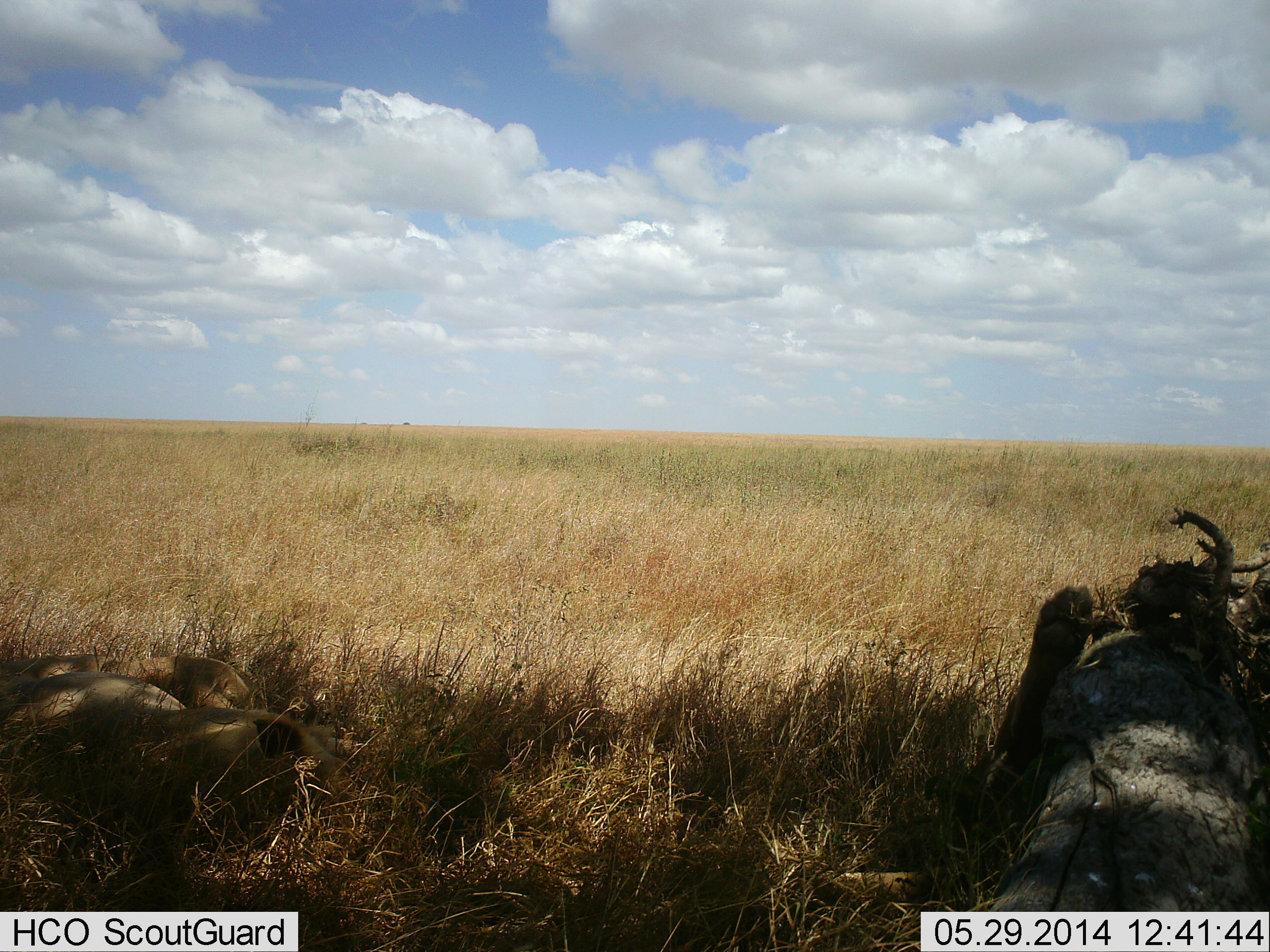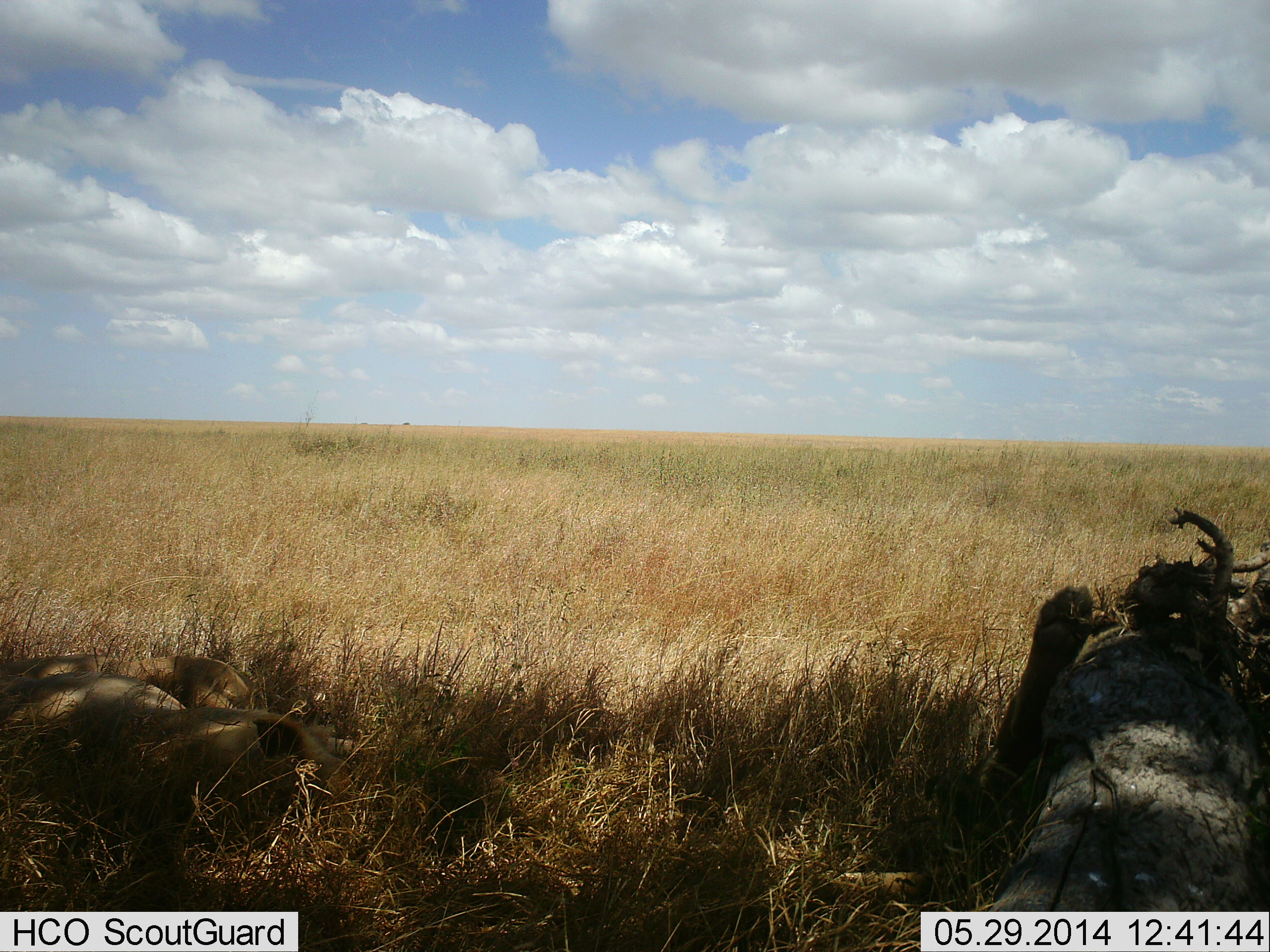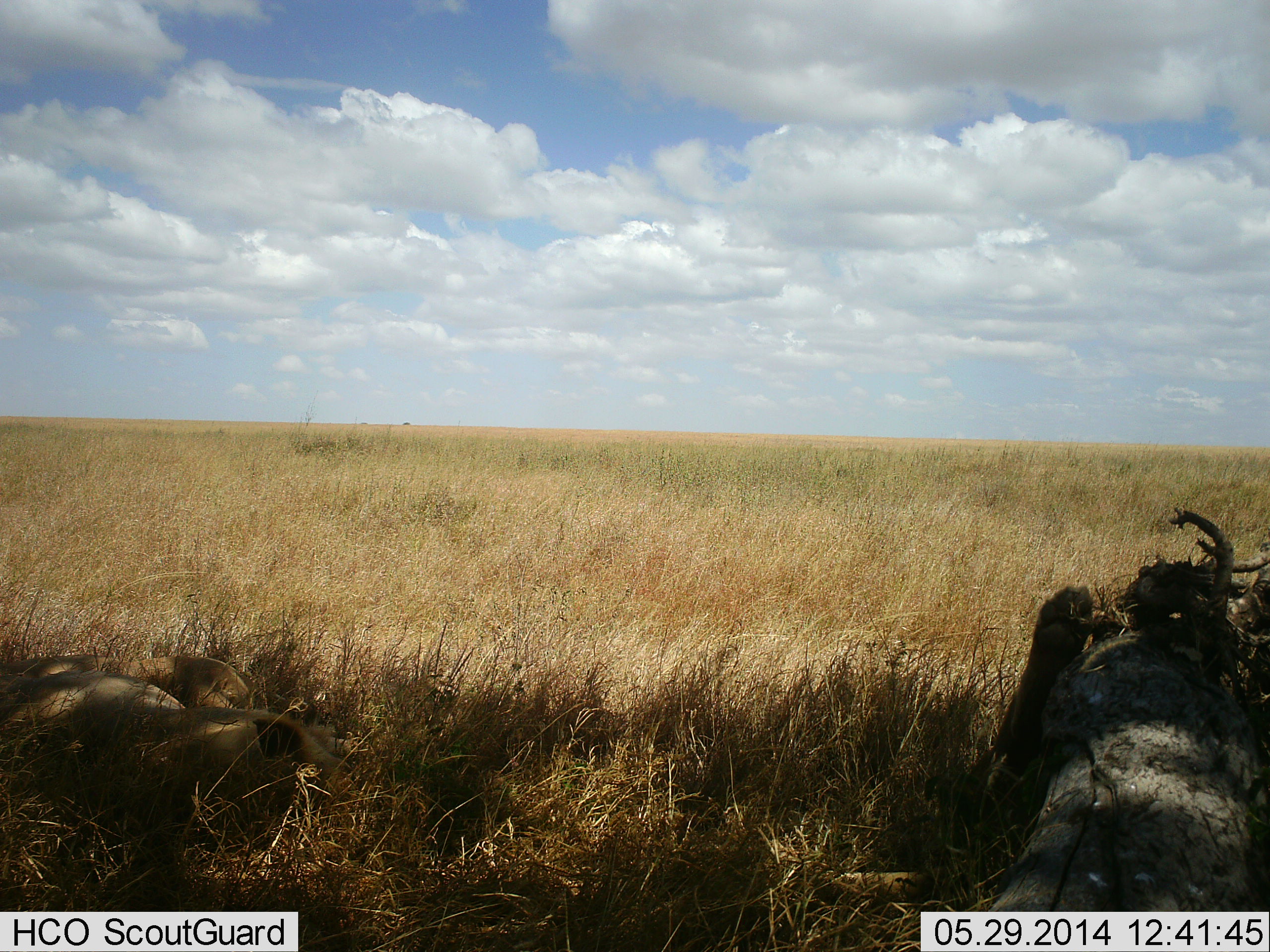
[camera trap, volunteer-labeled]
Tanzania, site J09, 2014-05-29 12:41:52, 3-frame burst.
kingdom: Animalia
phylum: Chordata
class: Mammalia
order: Carnivora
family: Felidae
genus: Panthera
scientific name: Panthera leo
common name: lion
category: lionfemale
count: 1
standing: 0%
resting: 100%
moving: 0%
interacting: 0%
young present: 0%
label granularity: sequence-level